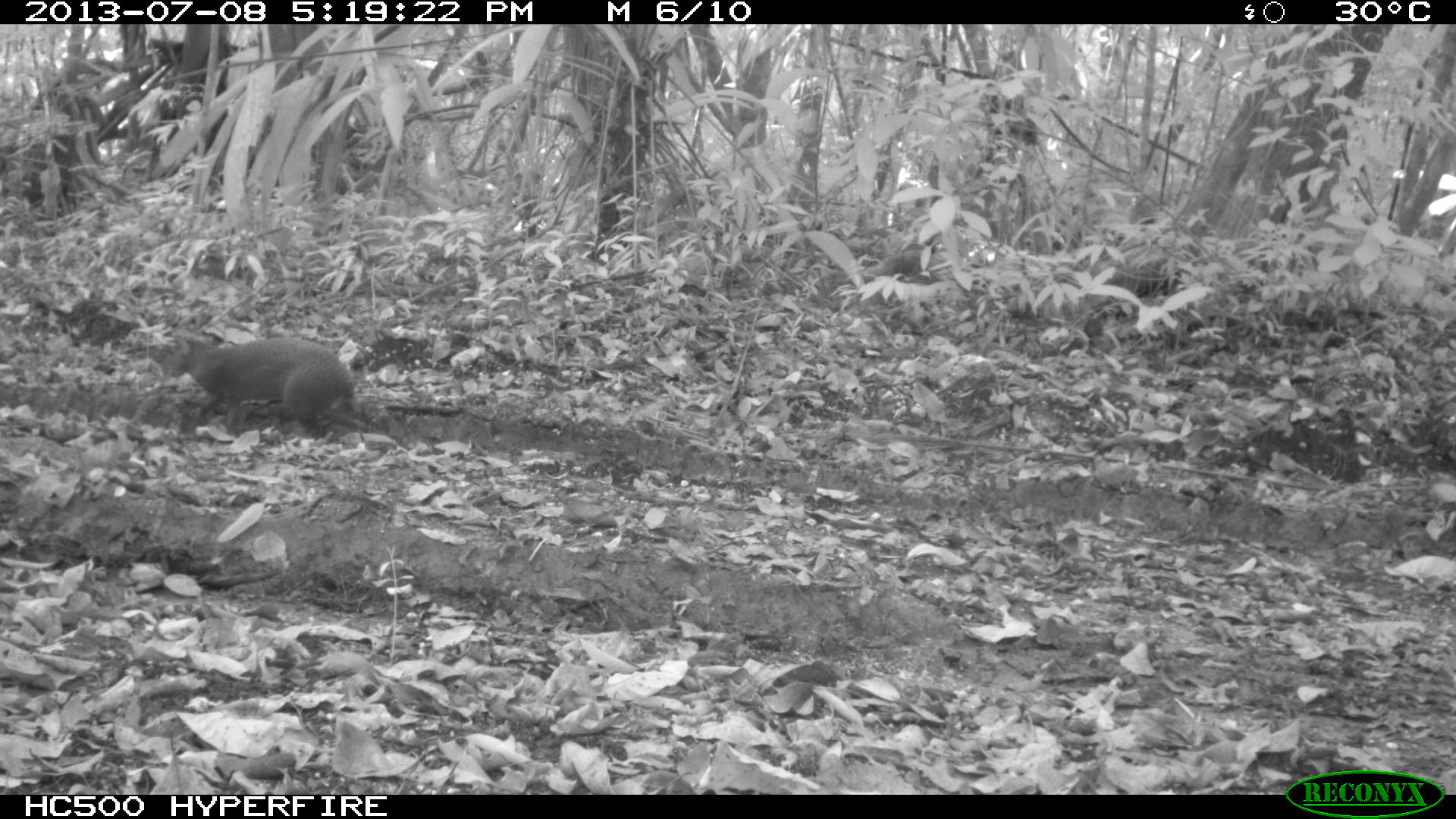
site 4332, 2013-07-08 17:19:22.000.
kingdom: Animalia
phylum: Chordata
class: Mammalia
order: Rodentia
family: Dasyproctidae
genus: Dasyprocta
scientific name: Dasyprocta punctata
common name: central american agouti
Dasyprocta punctata (central american agouti), count 1.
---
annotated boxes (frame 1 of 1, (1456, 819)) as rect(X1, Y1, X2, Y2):
dasyprocta punctata: rect(169, 334, 369, 440)